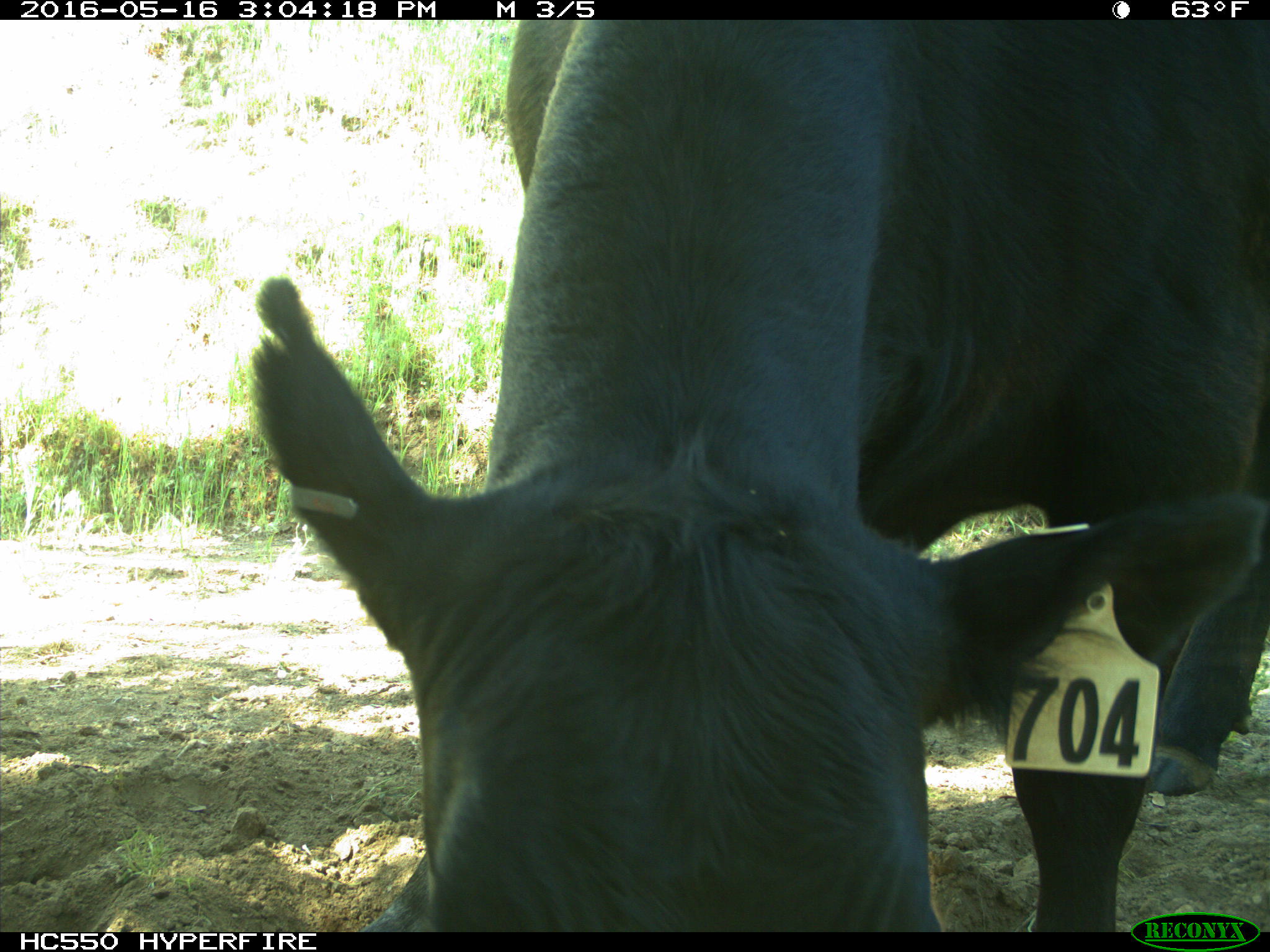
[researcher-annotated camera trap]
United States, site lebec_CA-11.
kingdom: Animalia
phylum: Chordata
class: Mammalia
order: Artiodactyla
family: Bovidae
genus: Bos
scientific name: Bos taurus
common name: domestic cow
Bos taurus (domestic cow).